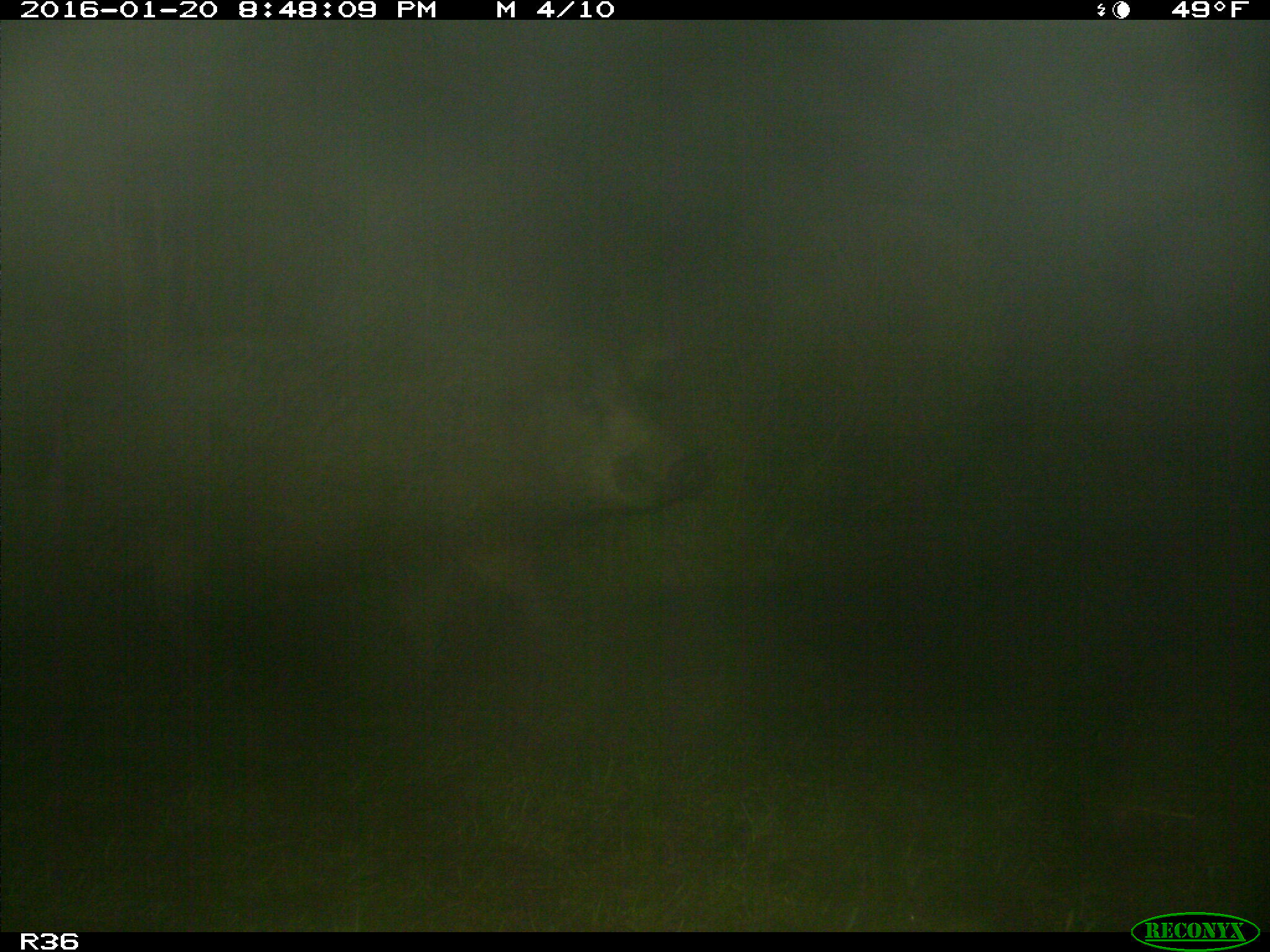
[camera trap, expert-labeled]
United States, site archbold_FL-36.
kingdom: Animalia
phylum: Chordata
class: Mammalia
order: Artiodactyla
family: Suidae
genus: Sus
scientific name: Sus scrofa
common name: wild boar